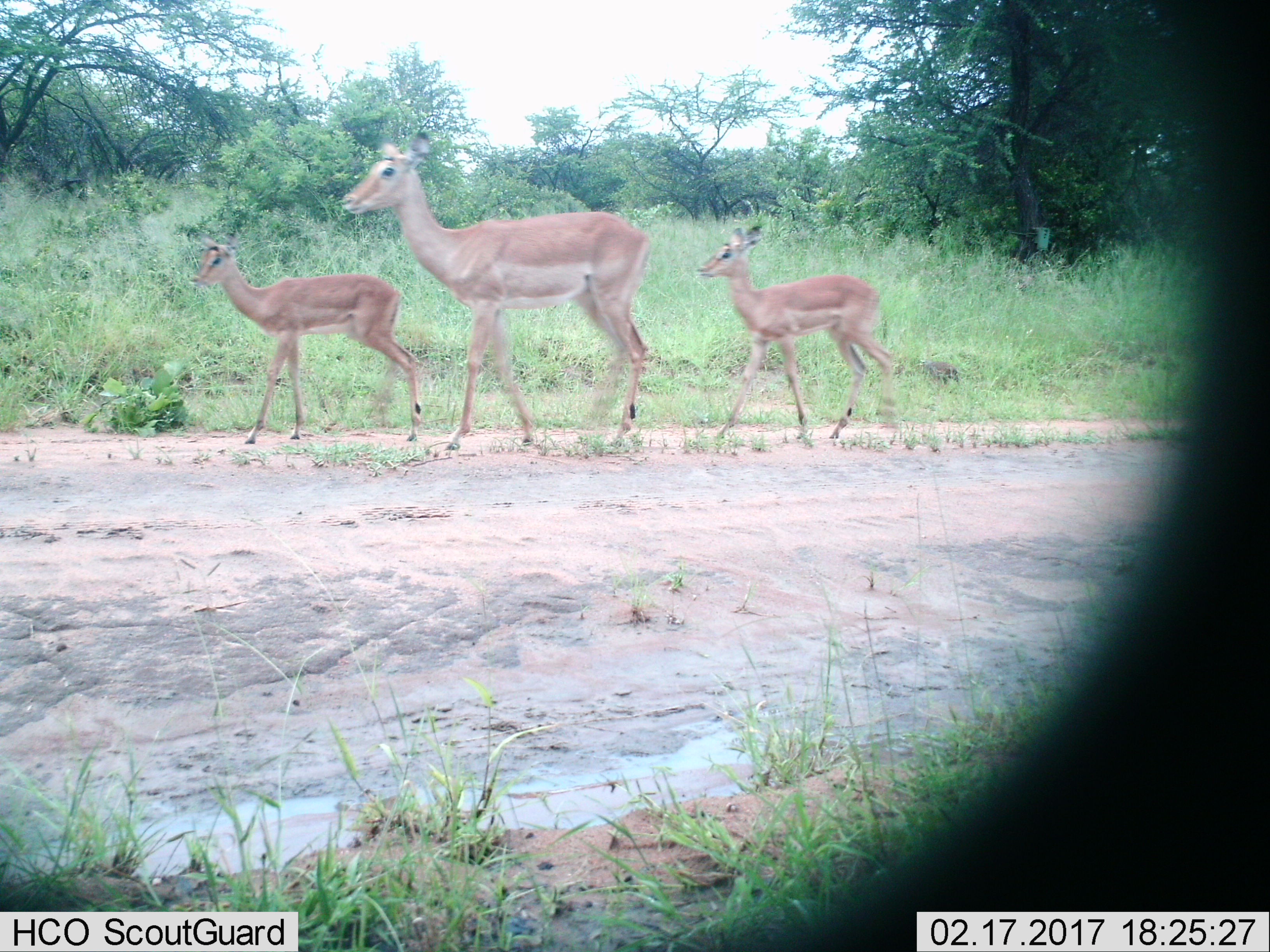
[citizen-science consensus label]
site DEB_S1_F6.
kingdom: Animalia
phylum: Chordata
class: Mammalia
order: Artiodactyla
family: Bovidae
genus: Aepyceros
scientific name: Aepyceros melampus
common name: impala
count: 3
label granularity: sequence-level